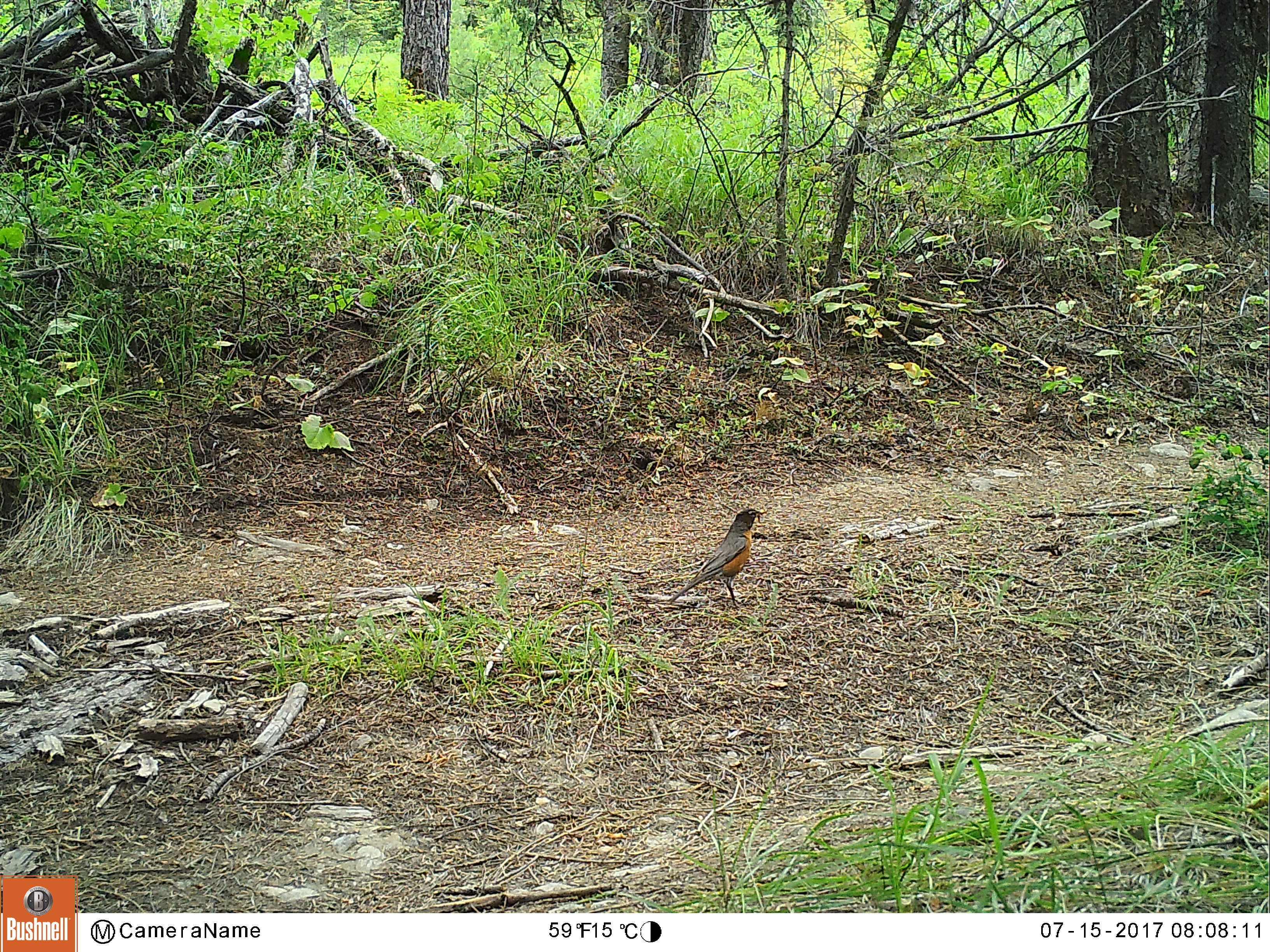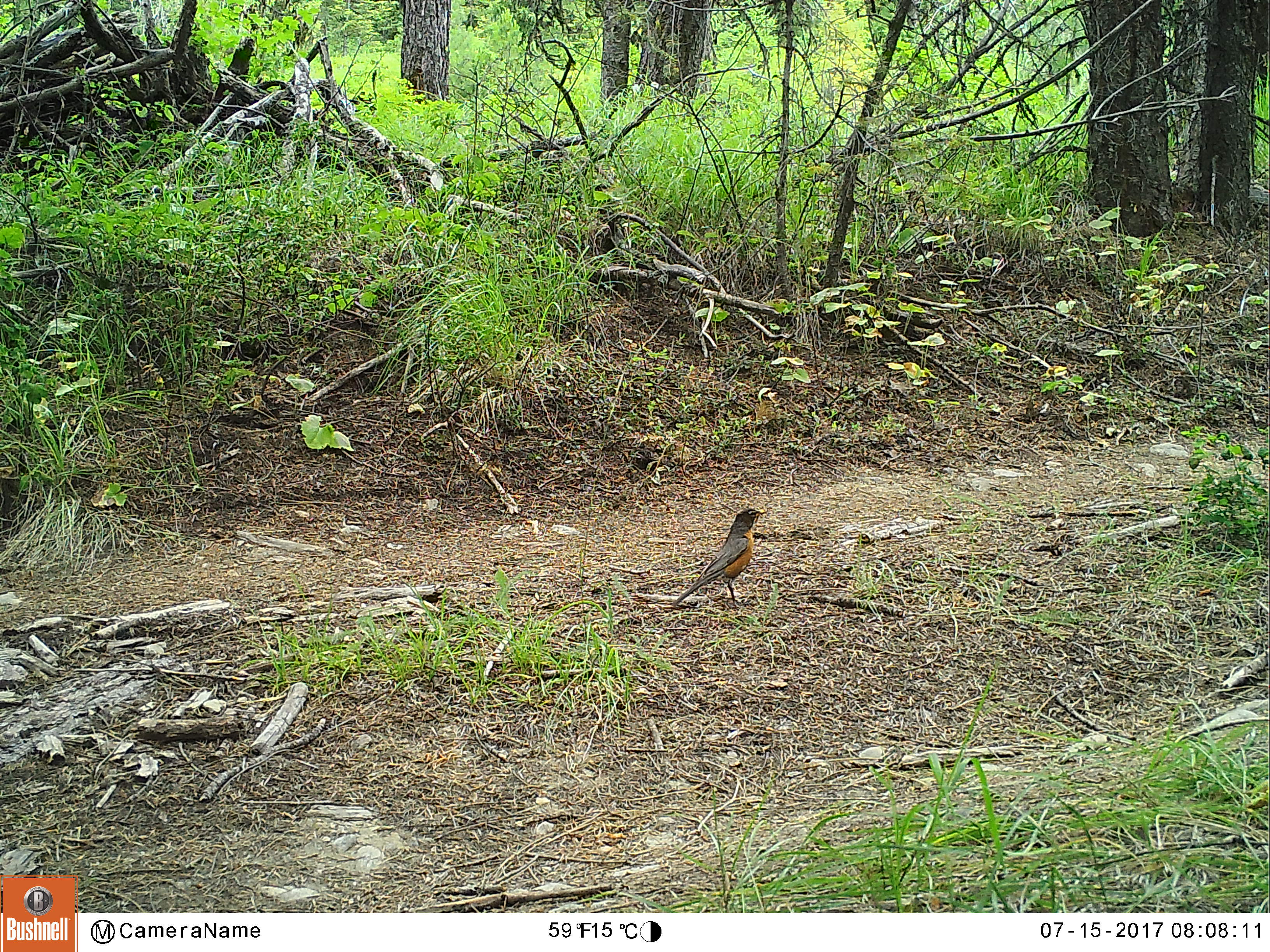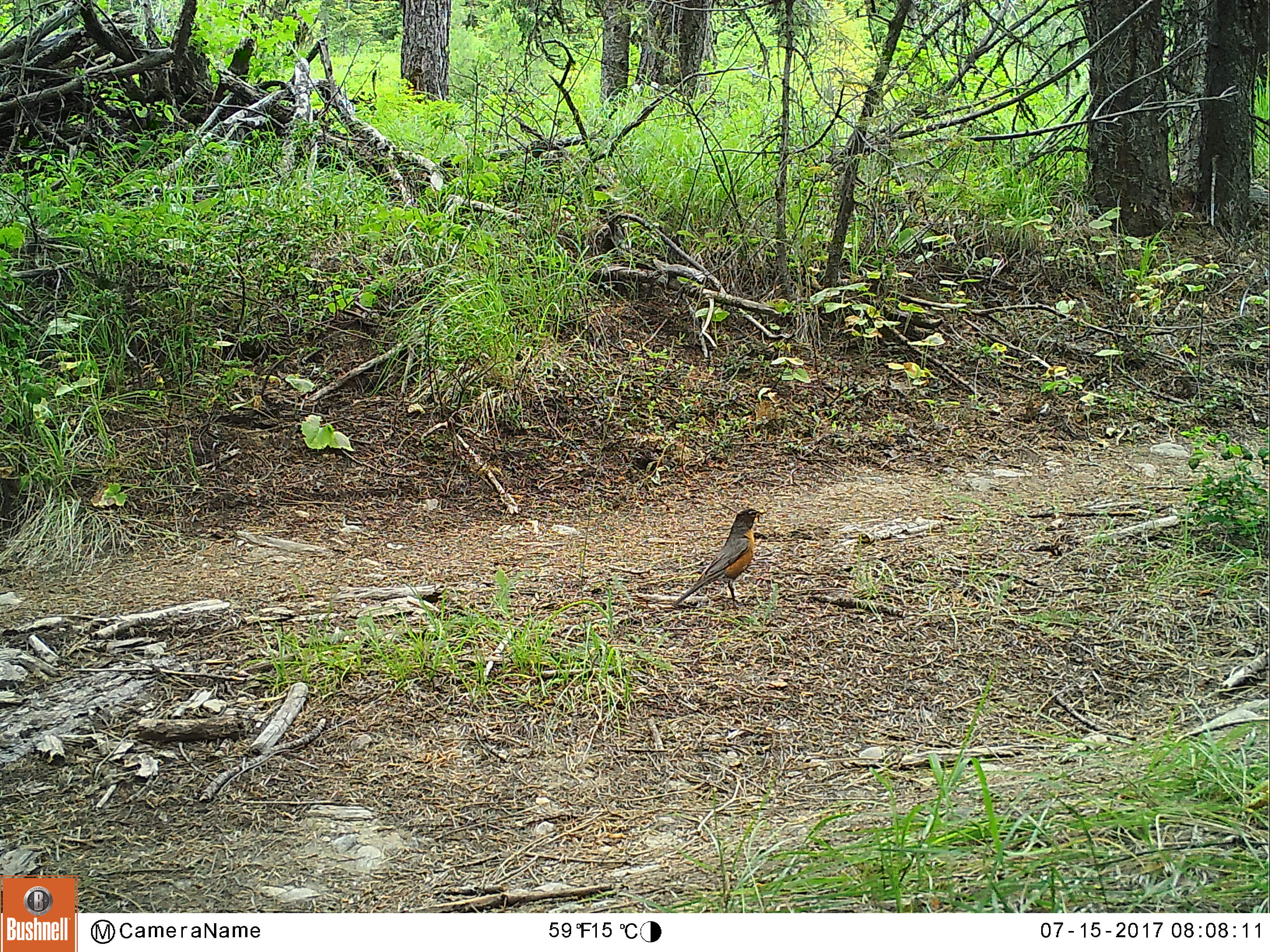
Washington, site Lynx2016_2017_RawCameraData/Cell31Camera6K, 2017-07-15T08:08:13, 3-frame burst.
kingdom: Animalia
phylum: Chordata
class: Aves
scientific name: Aves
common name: birds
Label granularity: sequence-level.